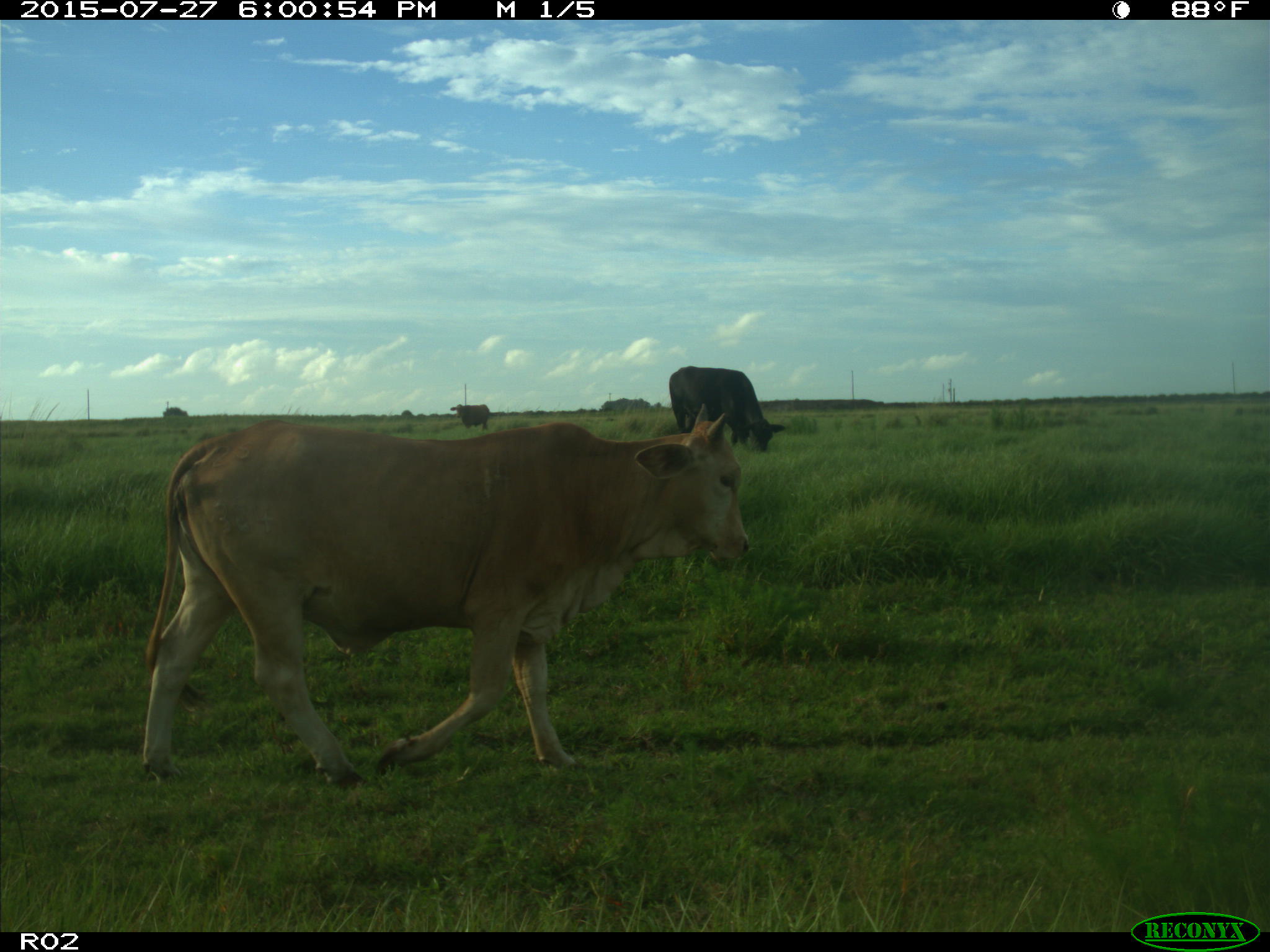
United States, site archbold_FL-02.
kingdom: Animalia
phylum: Chordata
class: Mammalia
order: Artiodactyla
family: Bovidae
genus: Bos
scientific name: Bos taurus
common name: domestic cow